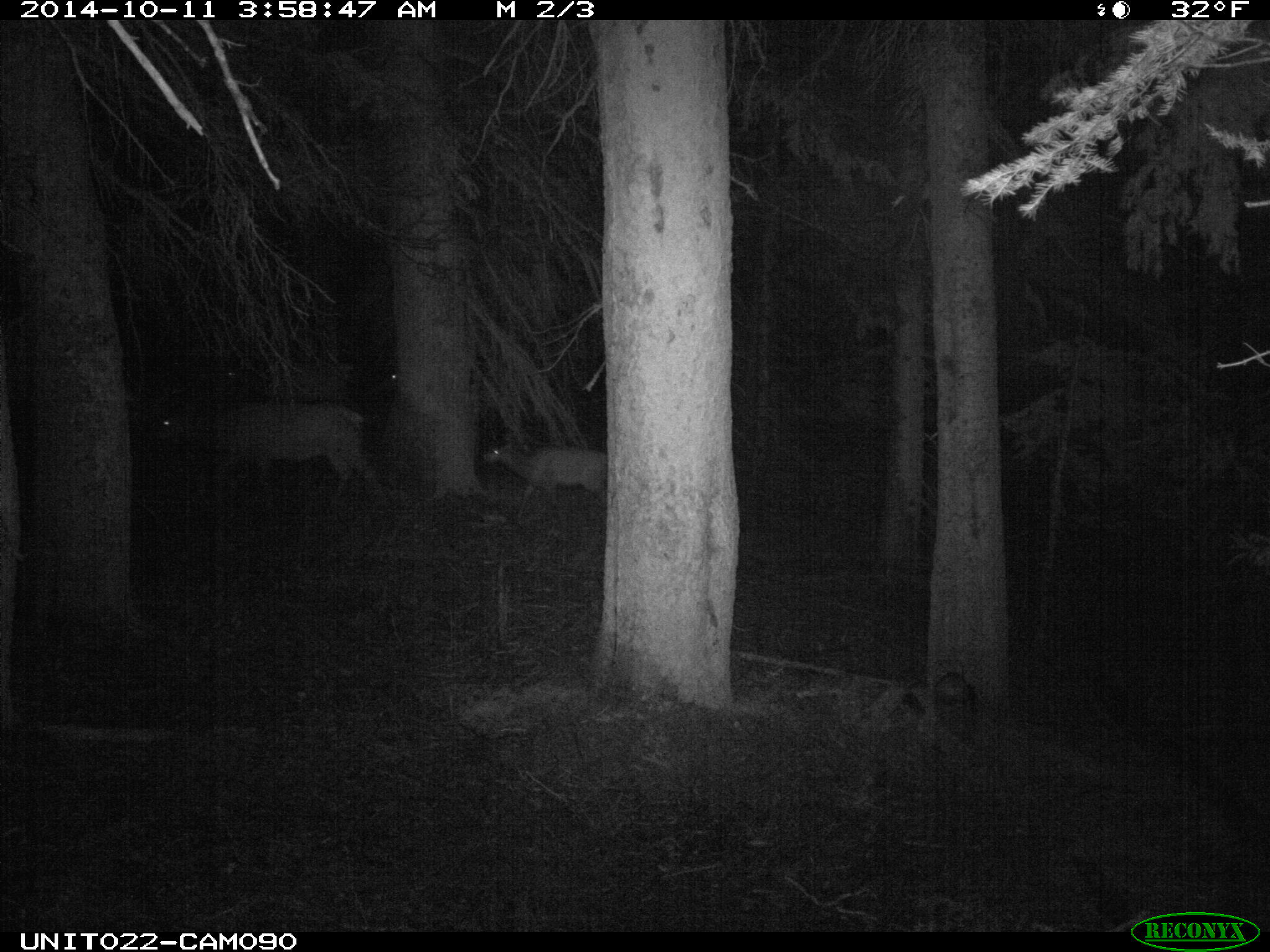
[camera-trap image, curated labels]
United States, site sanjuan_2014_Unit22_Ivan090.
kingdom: Animalia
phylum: Chordata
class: Mammalia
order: Artiodactyla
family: Cervidae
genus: Cervus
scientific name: Cervus elaphus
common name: red deer